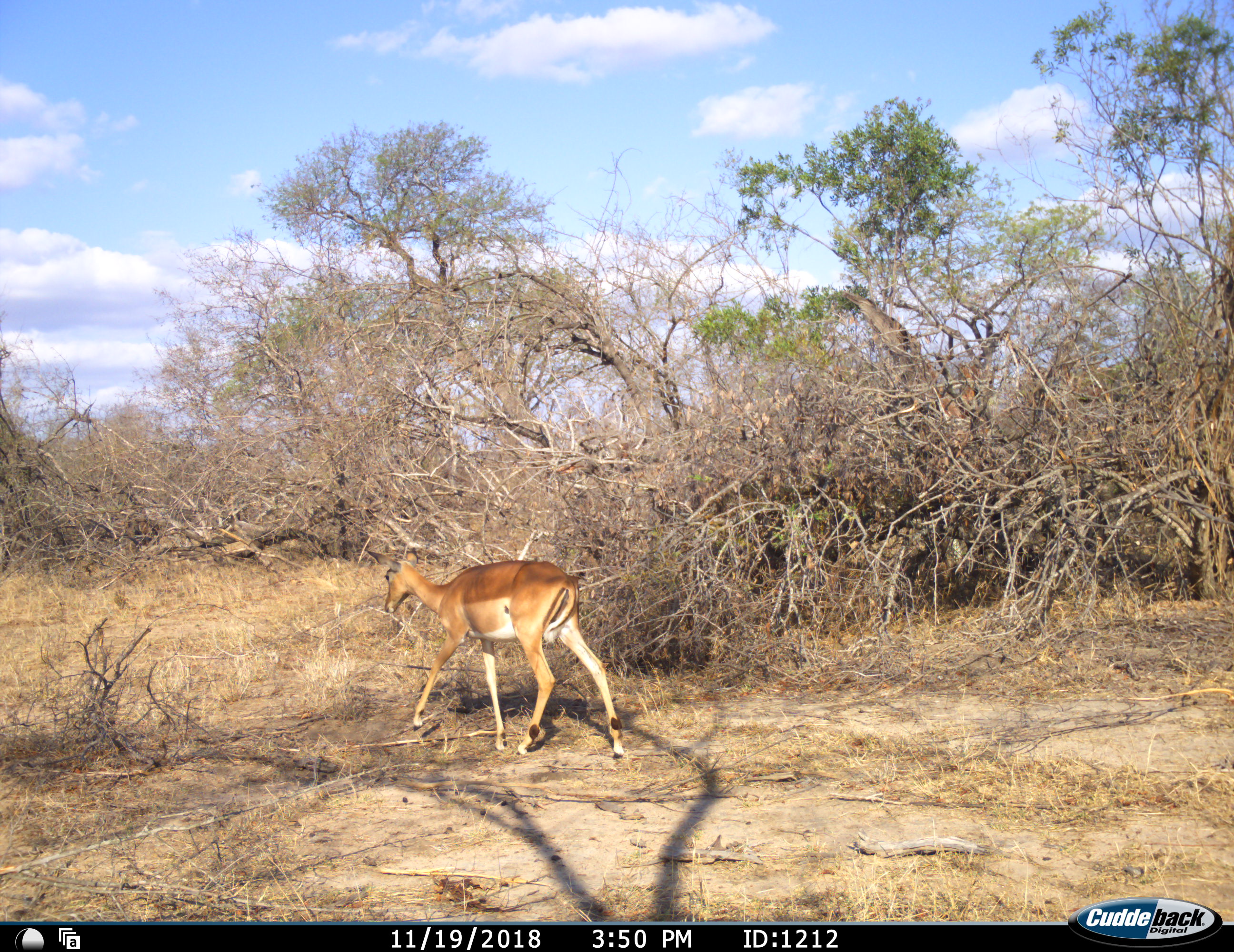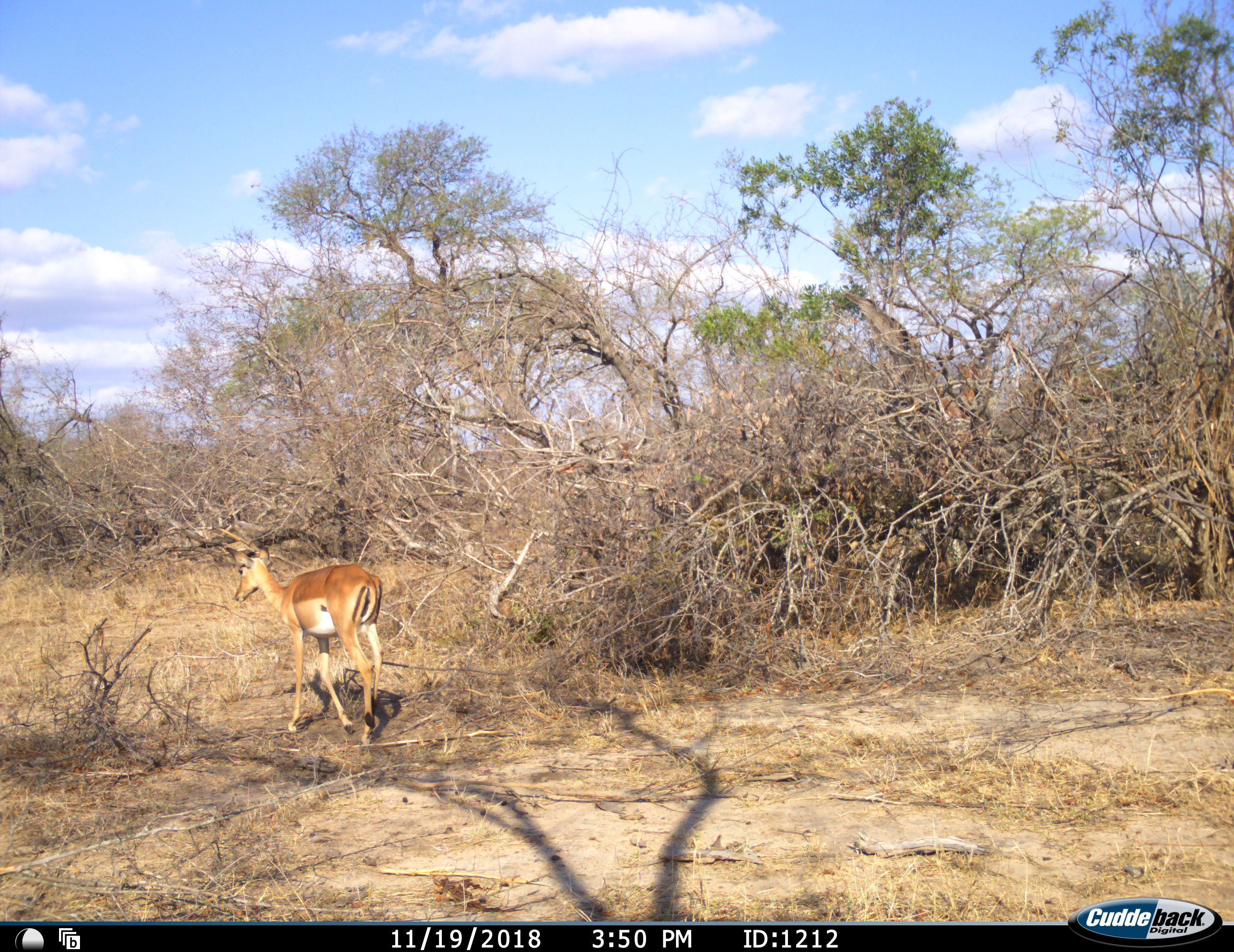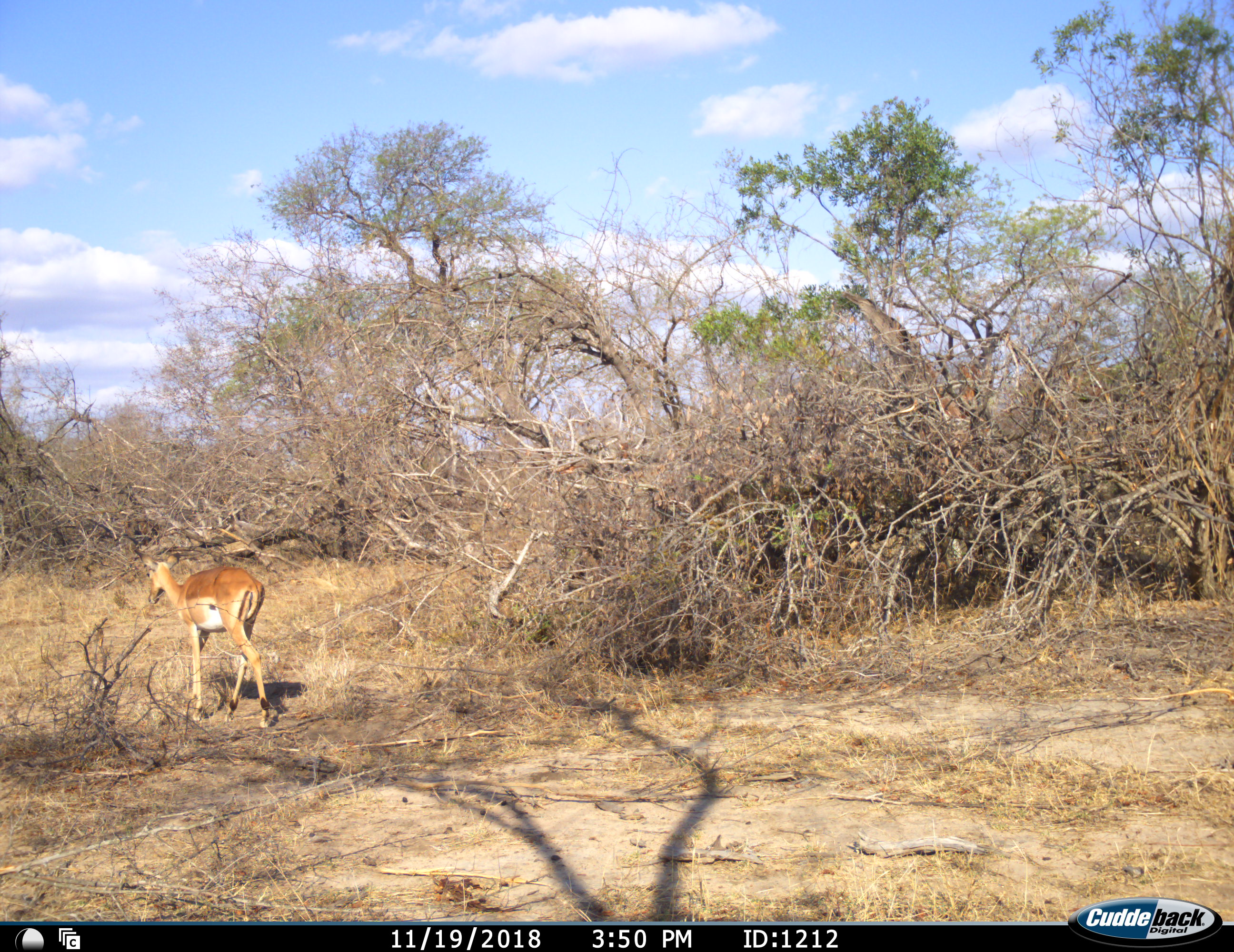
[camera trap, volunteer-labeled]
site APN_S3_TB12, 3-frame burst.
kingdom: Animalia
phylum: Chordata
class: Mammalia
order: Artiodactyla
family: Bovidae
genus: Aepyceros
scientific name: Aepyceros melampus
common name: impala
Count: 1.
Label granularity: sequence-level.